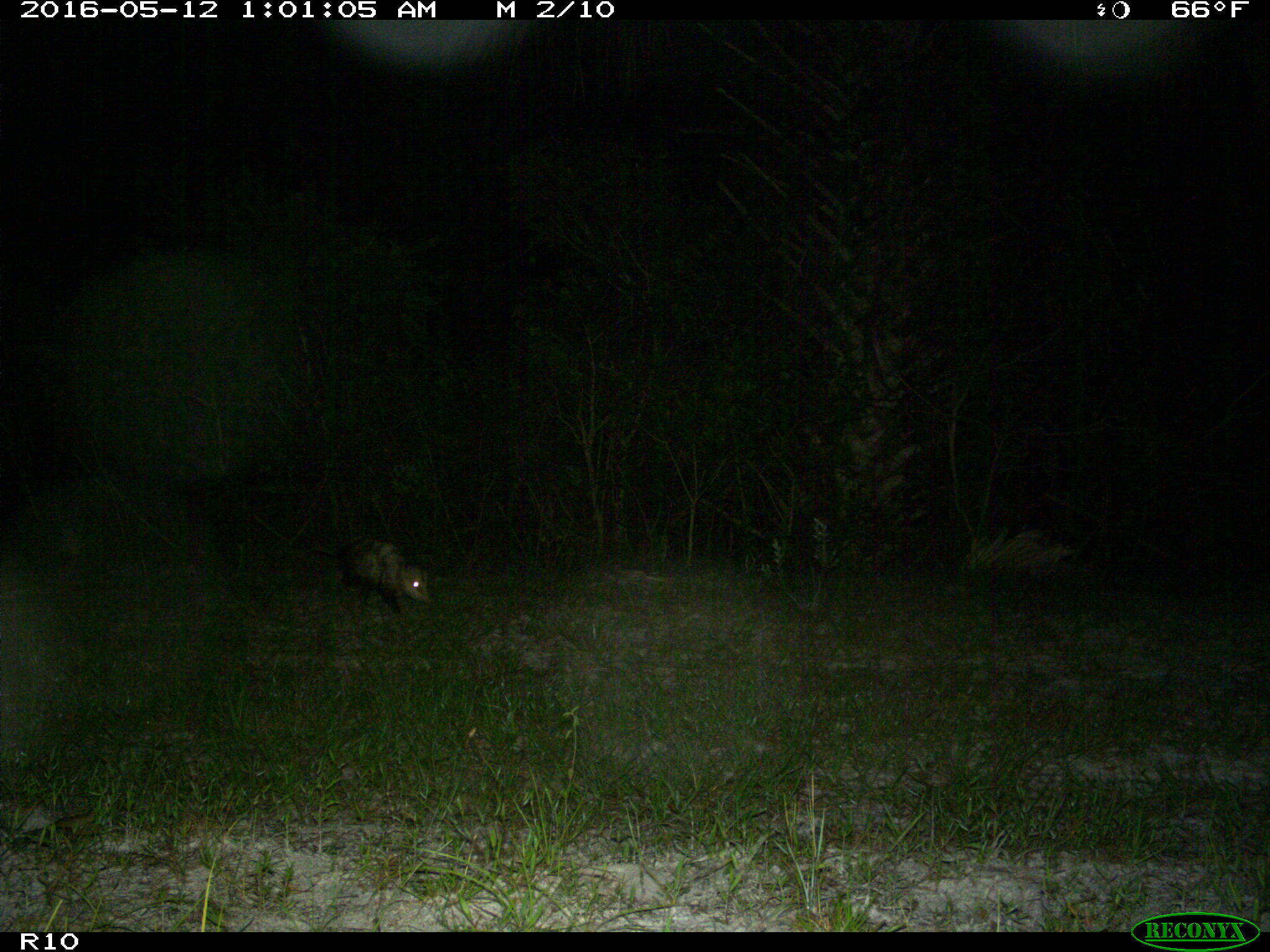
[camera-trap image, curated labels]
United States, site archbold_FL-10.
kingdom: Animalia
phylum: Chordata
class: Mammalia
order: Didelphimorphia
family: Didelphidae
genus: Didelphis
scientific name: Didelphis virginiana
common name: virginia opossum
Didelphis virginiana (virginia opossum).